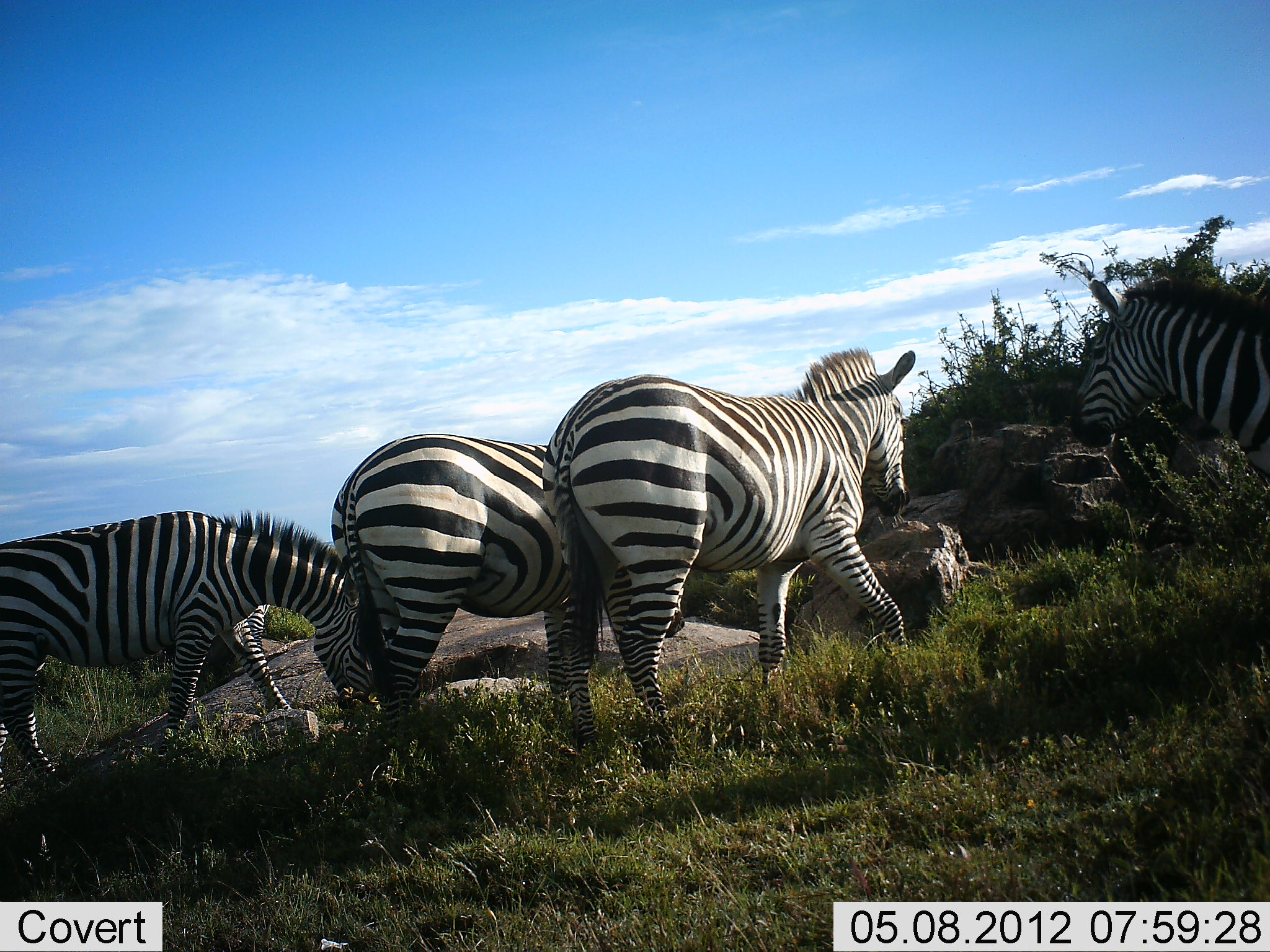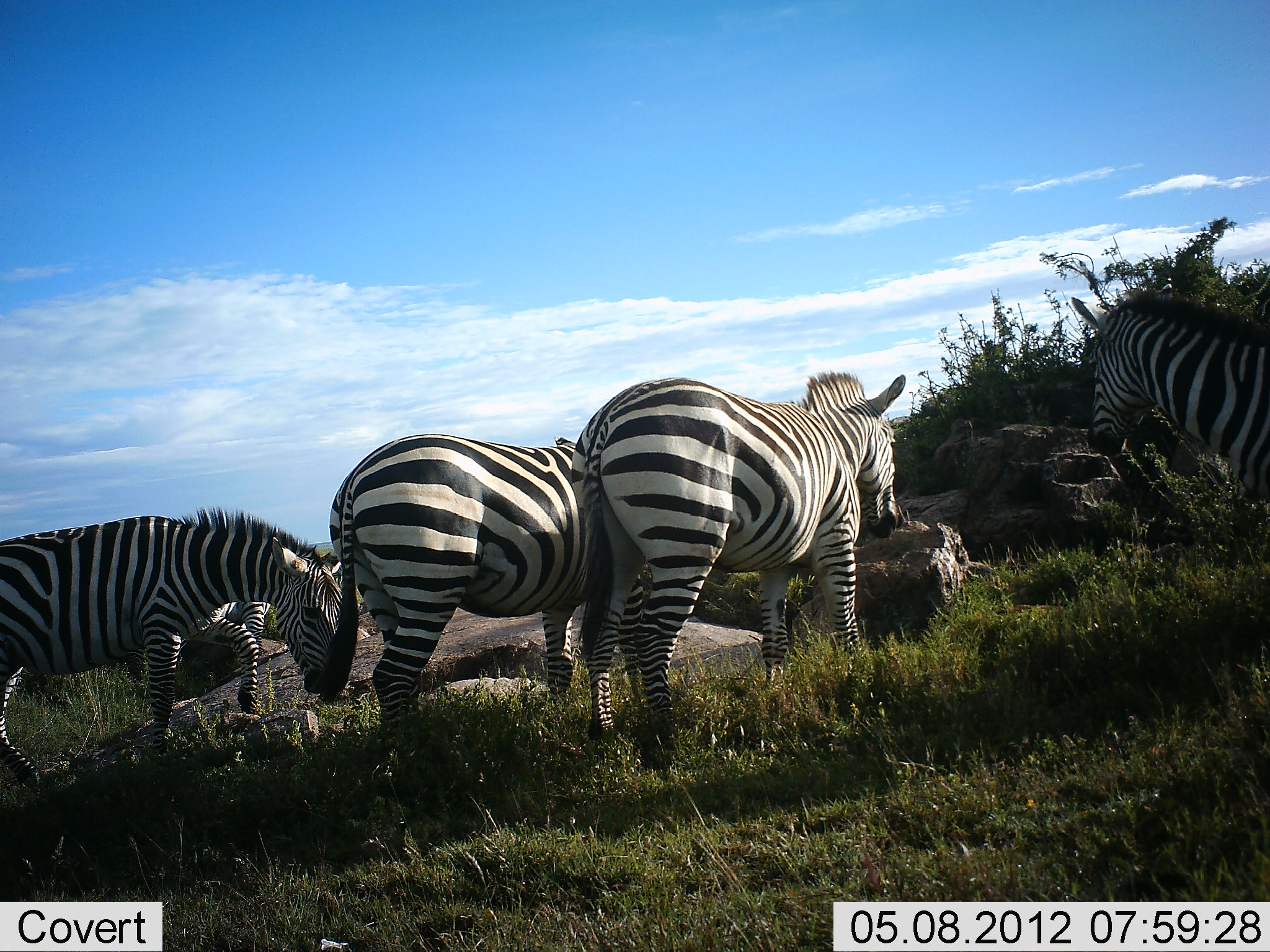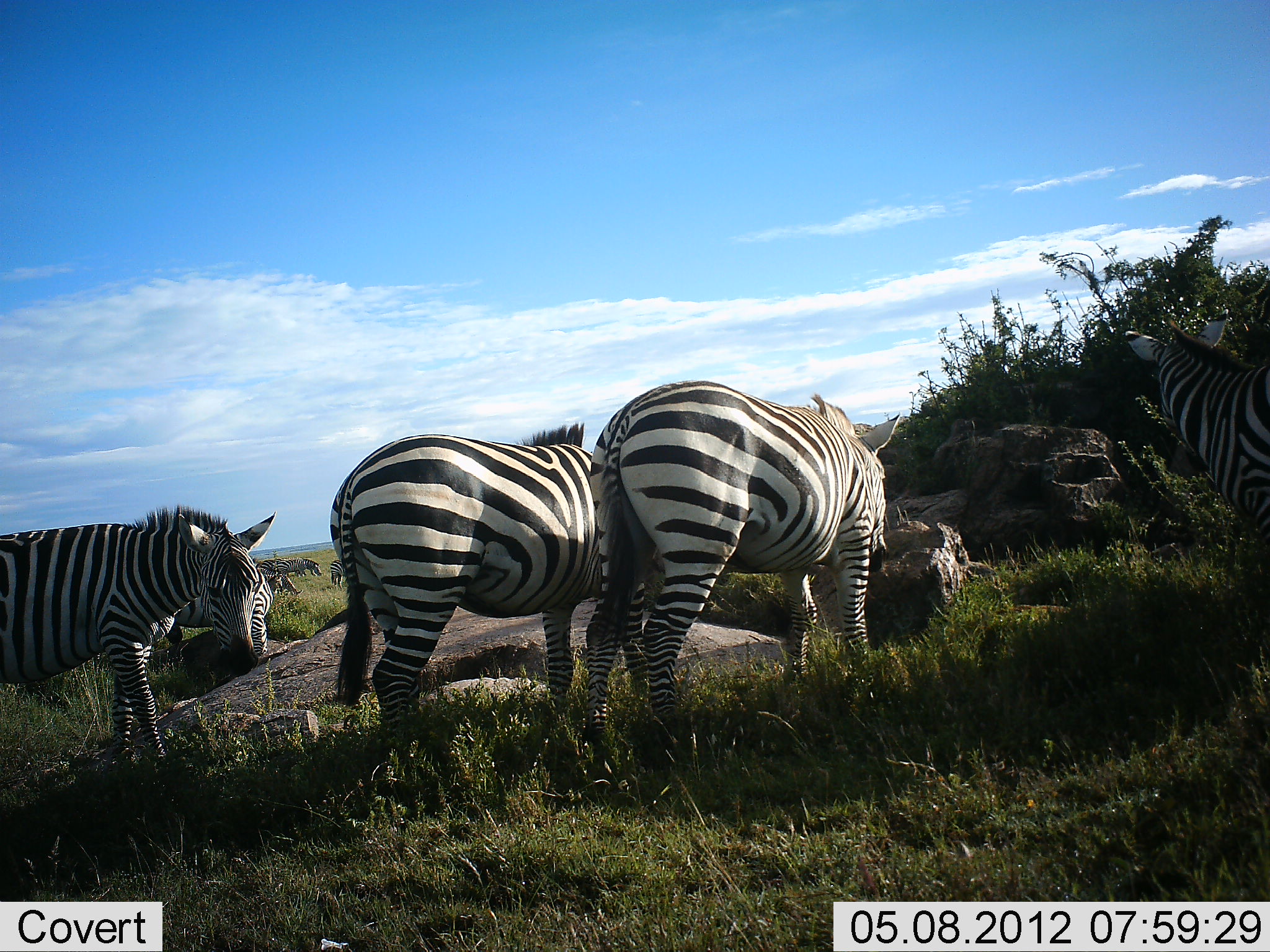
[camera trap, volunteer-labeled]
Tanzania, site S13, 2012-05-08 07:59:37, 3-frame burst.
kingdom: Animalia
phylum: Chordata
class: Mammalia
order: Perissodactyla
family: Equidae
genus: Equus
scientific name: Equus quagga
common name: plains zebra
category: zebra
Zebra (plains zebra) (Equus quagga), count 5. Behavior (volunteer vote fractions): standing 80%, resting 0%, moving 10%, interacting 20%. Young present (vote fraction): 0%. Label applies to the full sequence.